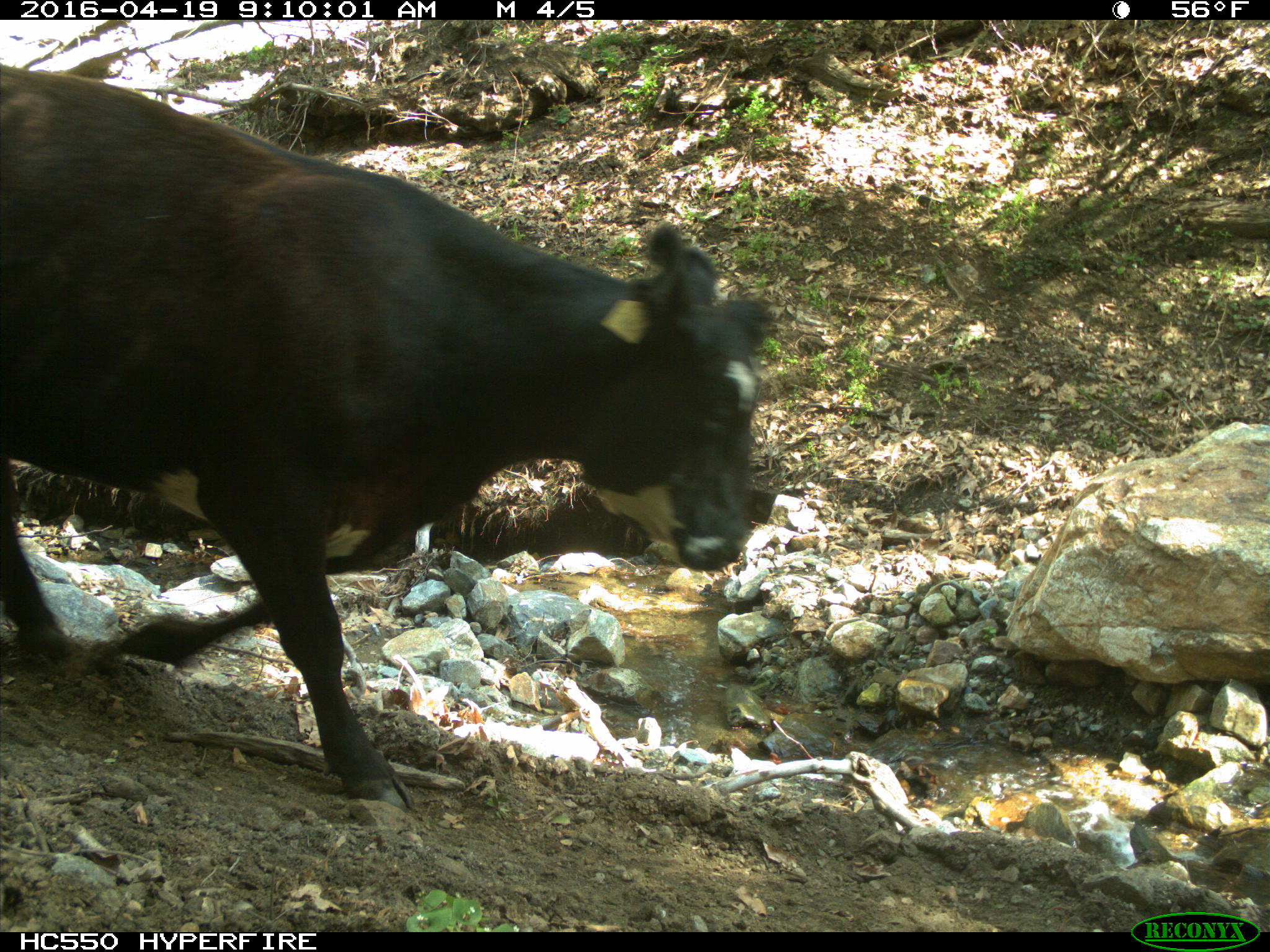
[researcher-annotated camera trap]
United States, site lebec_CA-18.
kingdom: Animalia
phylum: Chordata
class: Mammalia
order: Artiodactyla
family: Bovidae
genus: Bos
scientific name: Bos taurus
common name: domestic cow